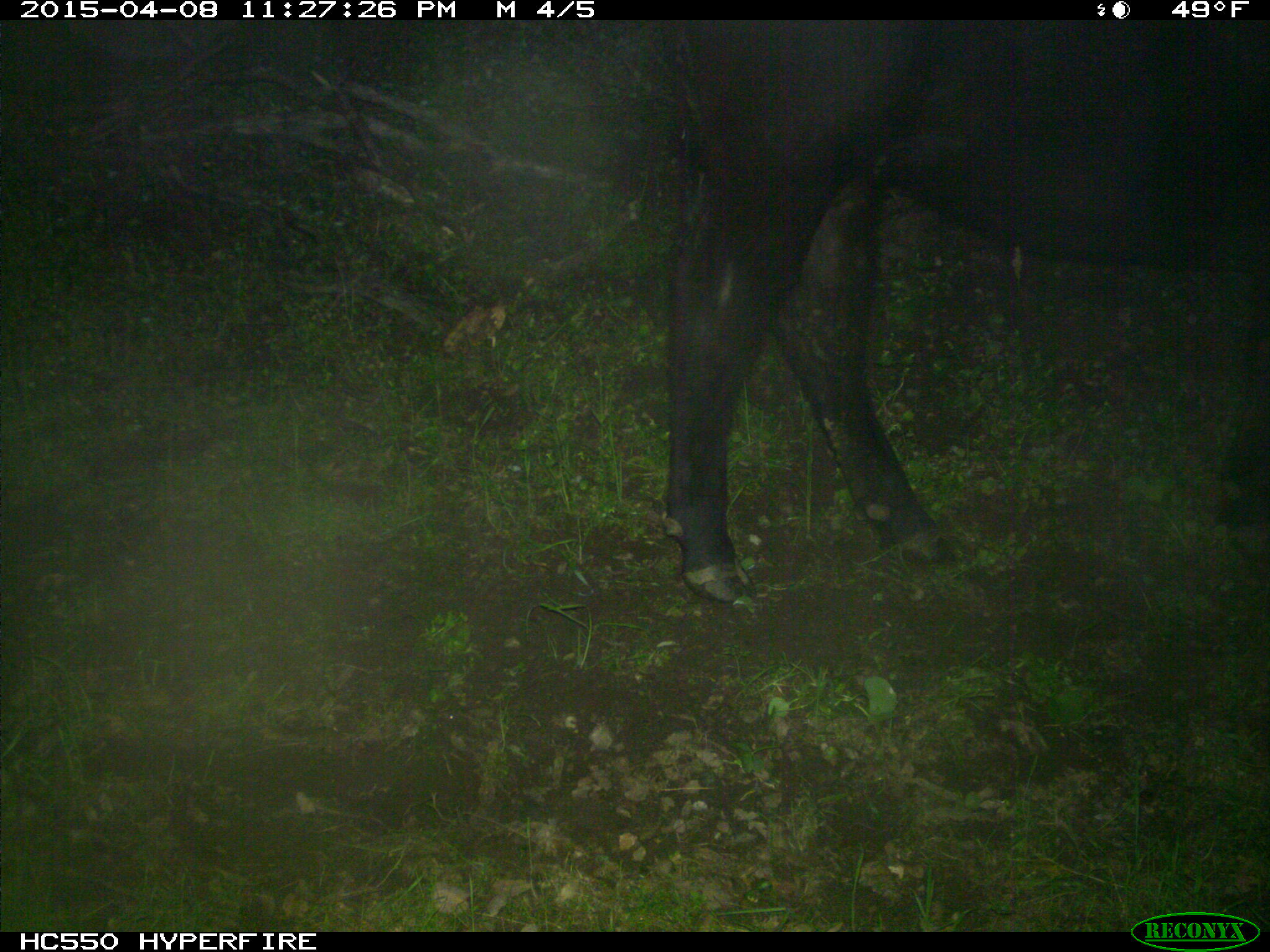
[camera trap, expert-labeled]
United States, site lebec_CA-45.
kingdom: Animalia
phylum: Chordata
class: Mammalia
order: Artiodactyla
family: Bovidae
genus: Bos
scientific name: Bos taurus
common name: domestic cow